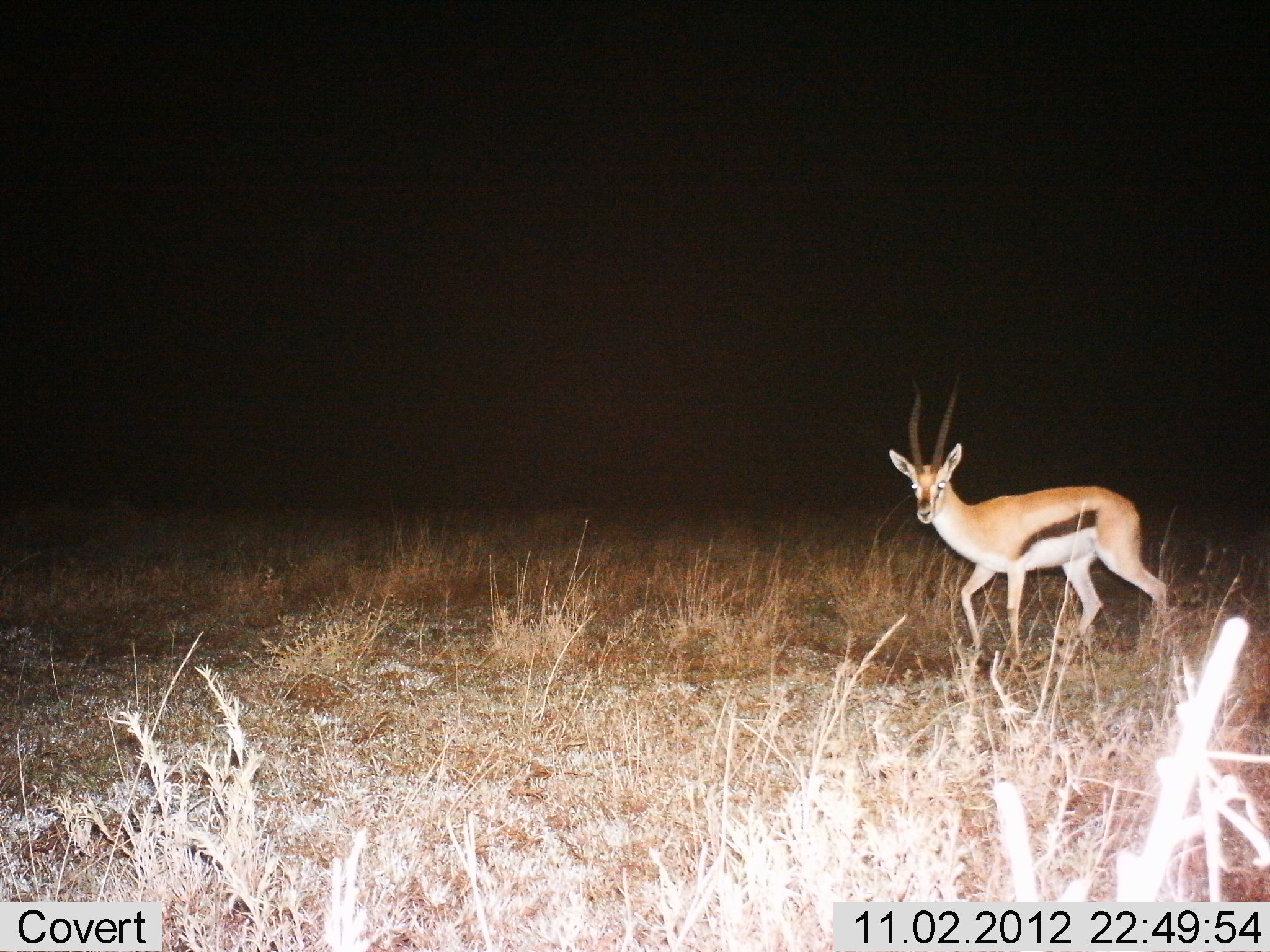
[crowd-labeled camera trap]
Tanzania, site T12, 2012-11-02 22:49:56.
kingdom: Animalia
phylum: Chordata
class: Mammalia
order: Artiodactyla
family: Bovidae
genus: Eudorcas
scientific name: Eudorcas thomsonii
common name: thomson's gazelle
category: gazellethomsons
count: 1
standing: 10%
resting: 0%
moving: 90%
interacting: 0%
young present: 0%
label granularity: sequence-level